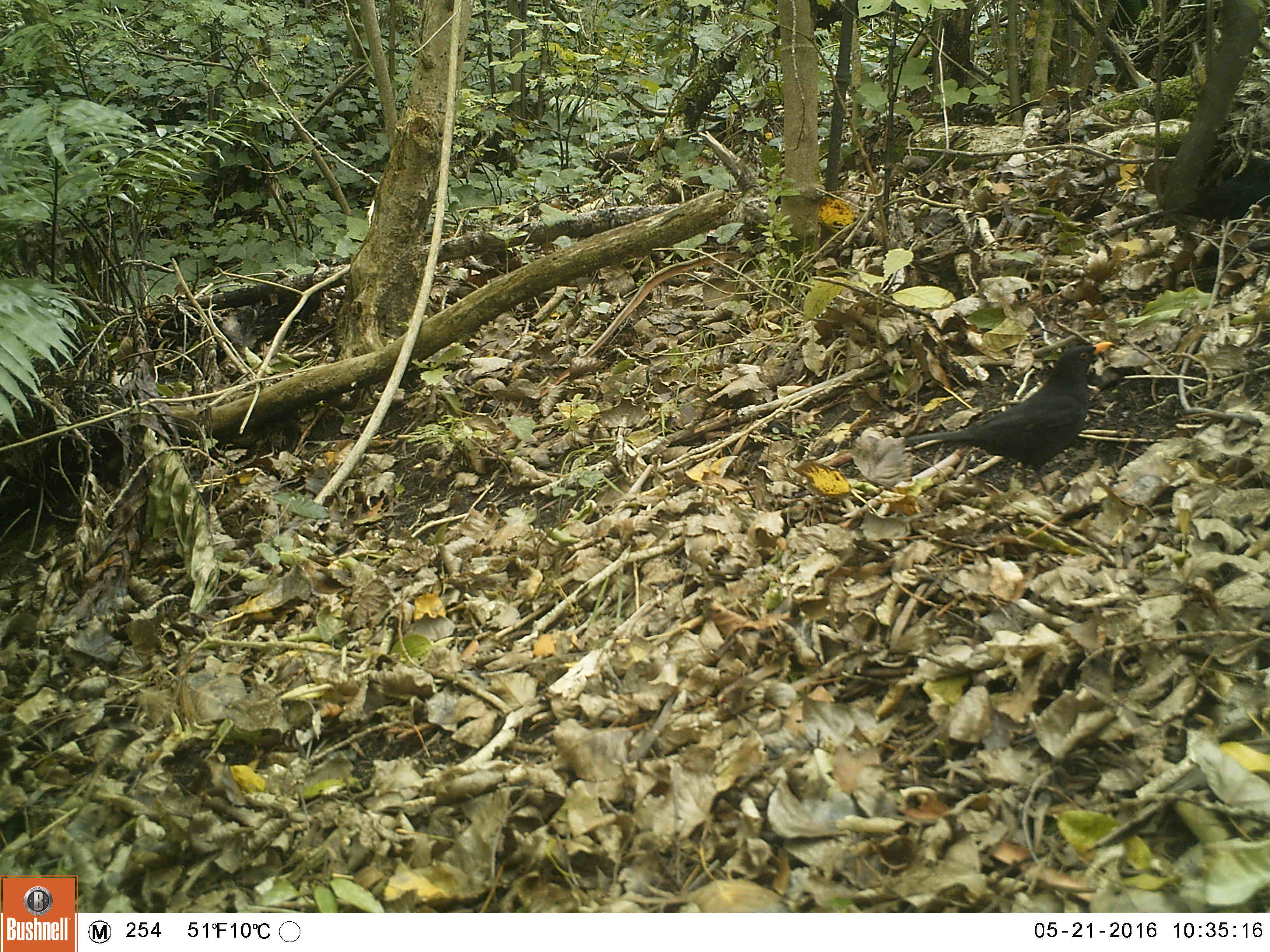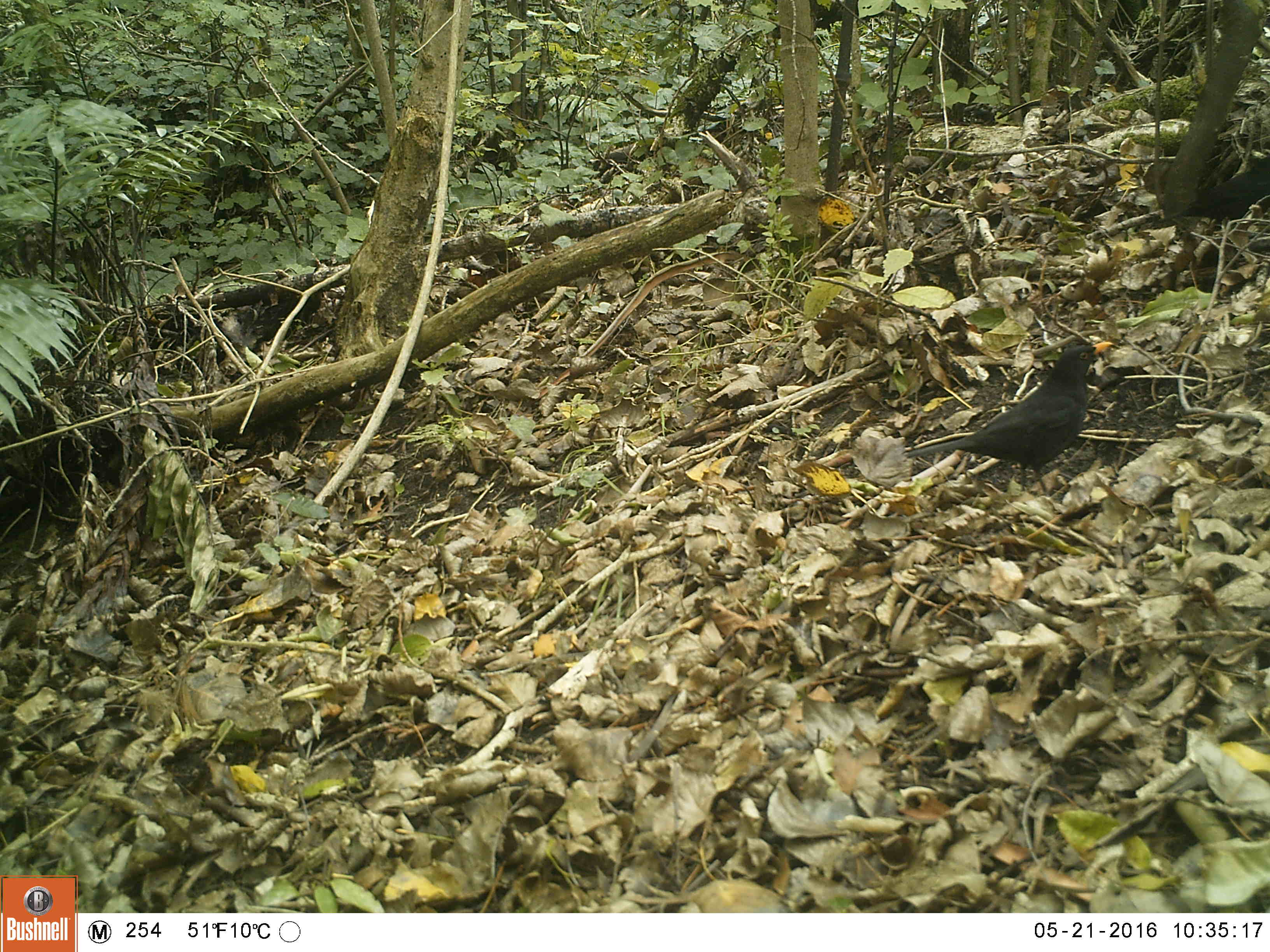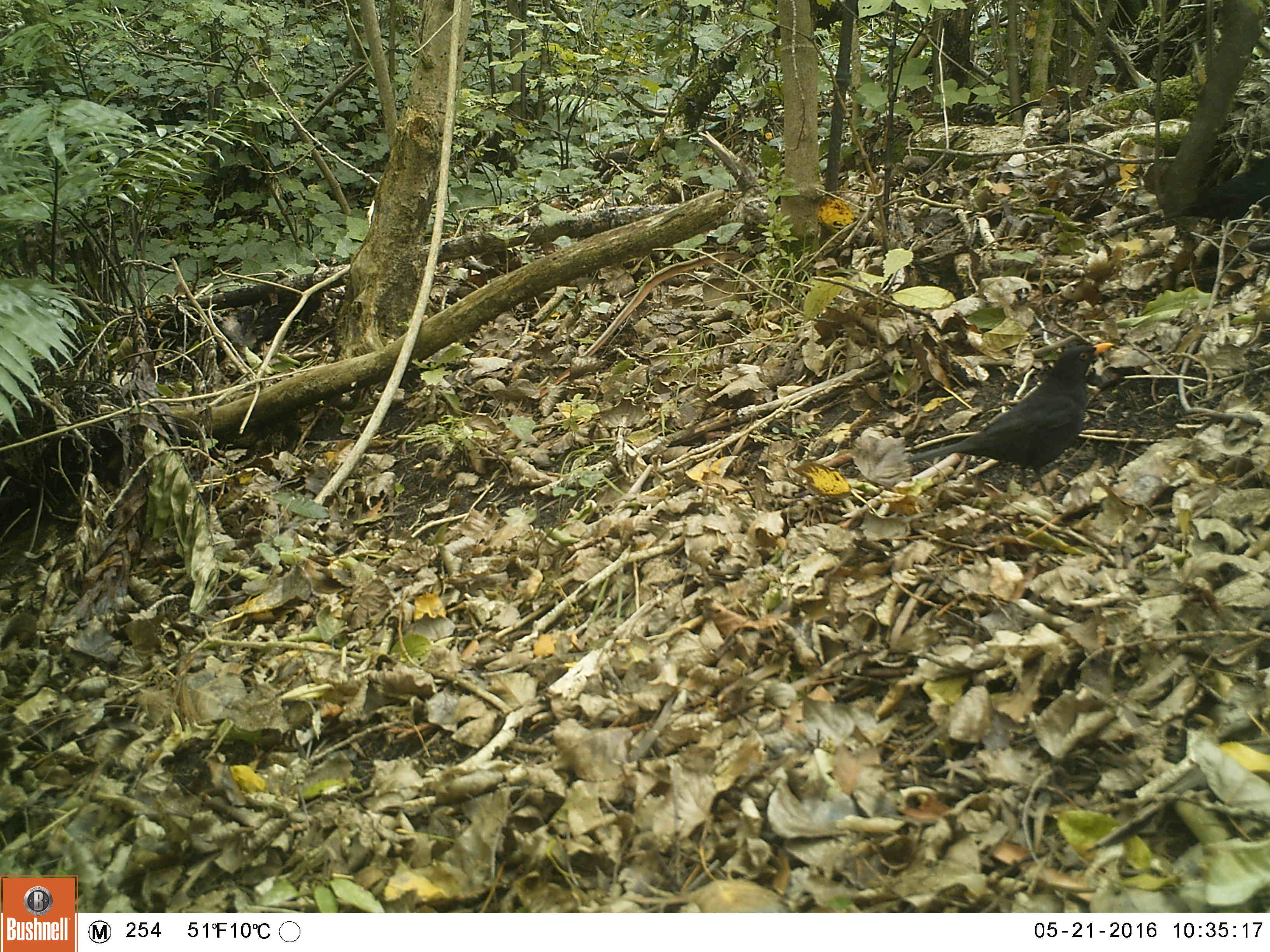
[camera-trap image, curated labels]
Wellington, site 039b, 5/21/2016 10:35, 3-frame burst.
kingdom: Animalia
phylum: Chordata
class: Aves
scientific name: Aves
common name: bird